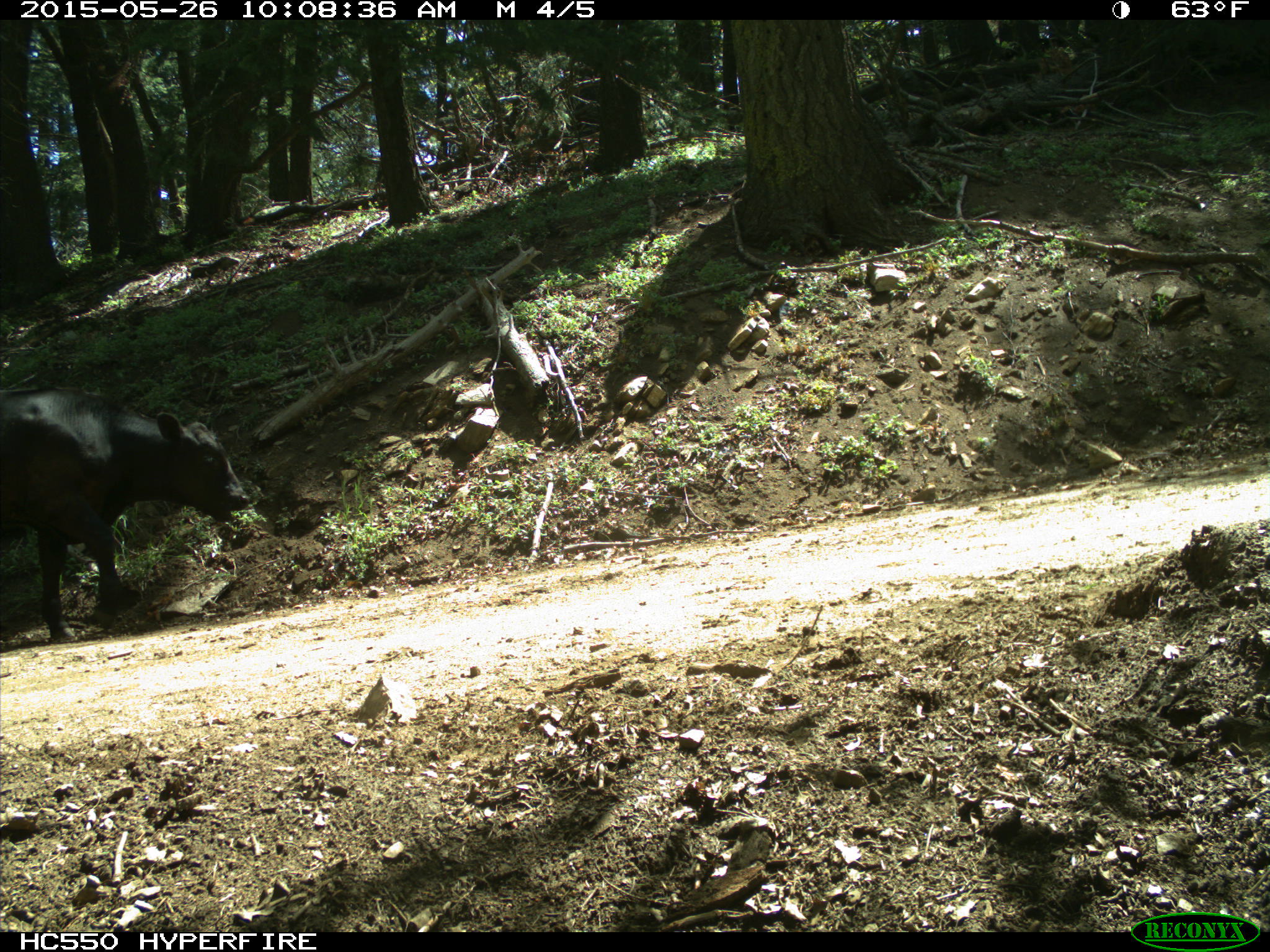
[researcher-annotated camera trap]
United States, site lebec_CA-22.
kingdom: Animalia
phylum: Chordata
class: Mammalia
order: Artiodactyla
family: Bovidae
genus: Bos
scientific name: Bos taurus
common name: domestic cow